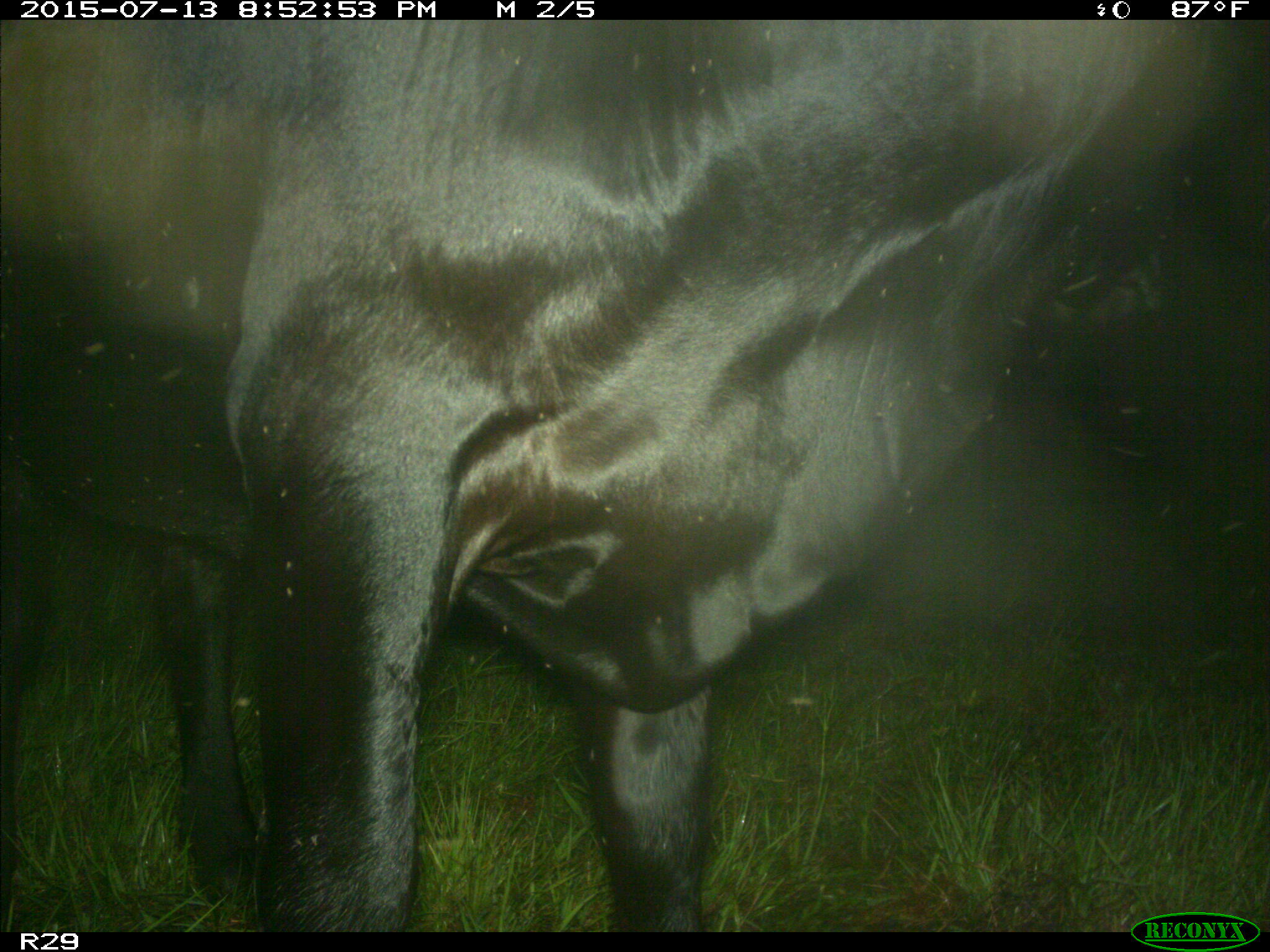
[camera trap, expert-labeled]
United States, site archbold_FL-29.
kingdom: Animalia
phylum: Chordata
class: Mammalia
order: Artiodactyla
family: Bovidae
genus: Bos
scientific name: Bos taurus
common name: domestic cow